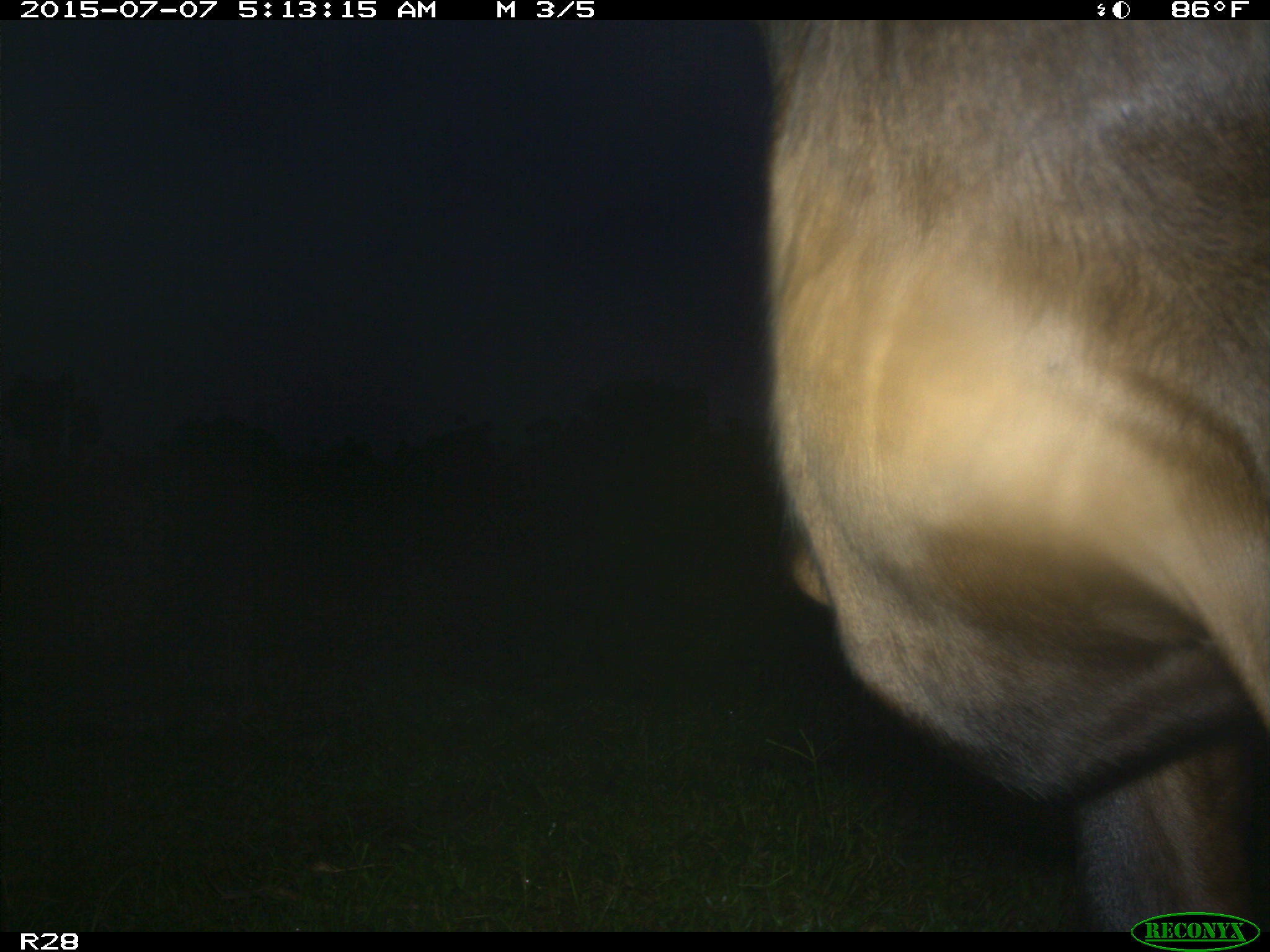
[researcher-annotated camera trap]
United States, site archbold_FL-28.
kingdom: Animalia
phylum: Chordata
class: Mammalia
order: Artiodactyla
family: Bovidae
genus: Bos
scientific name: Bos taurus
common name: domestic cow